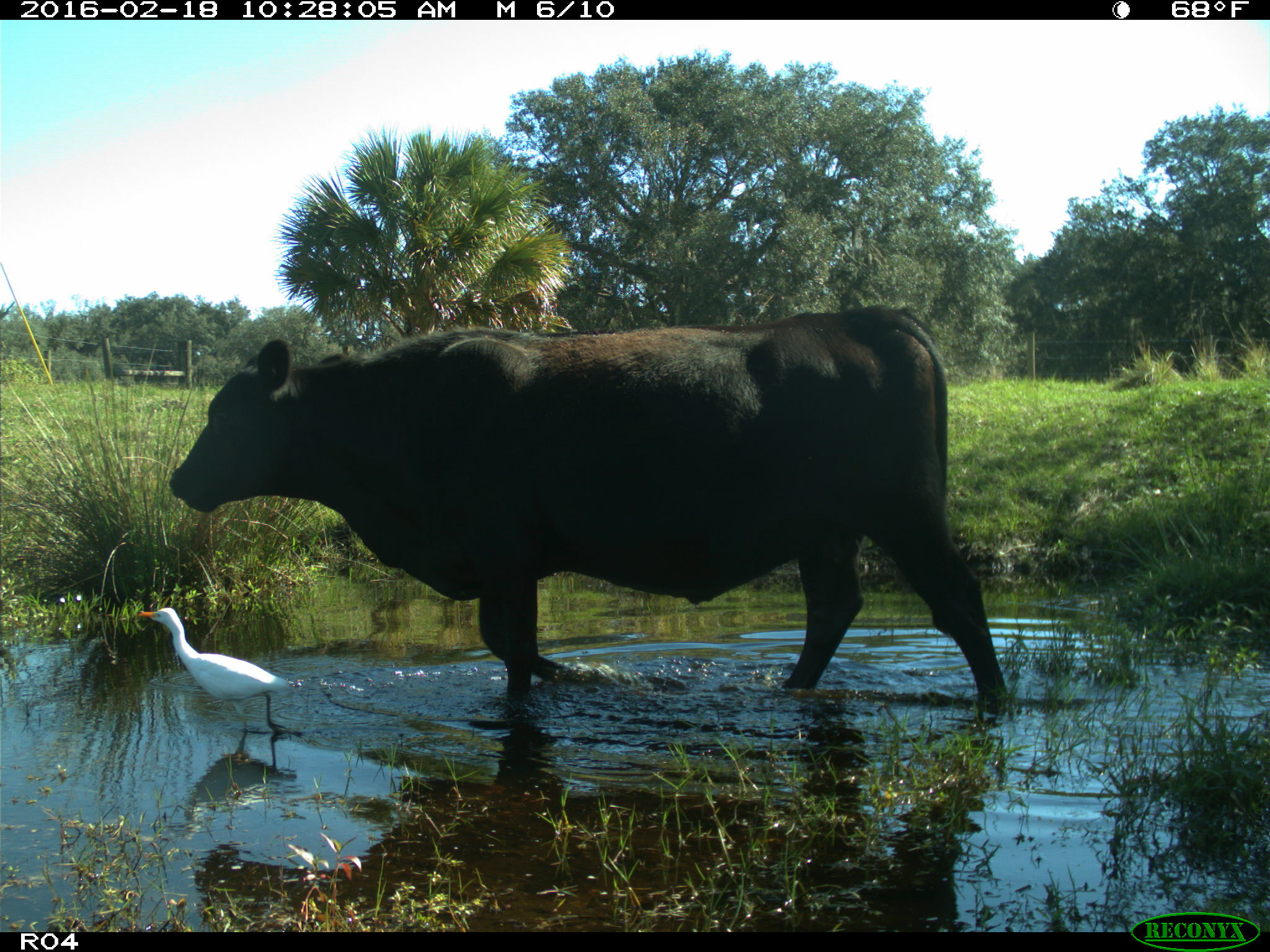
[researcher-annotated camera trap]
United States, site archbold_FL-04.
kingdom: Animalia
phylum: Chordata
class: Mammalia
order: Artiodactyla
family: Bovidae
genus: Bos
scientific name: Bos taurus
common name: domestic cow